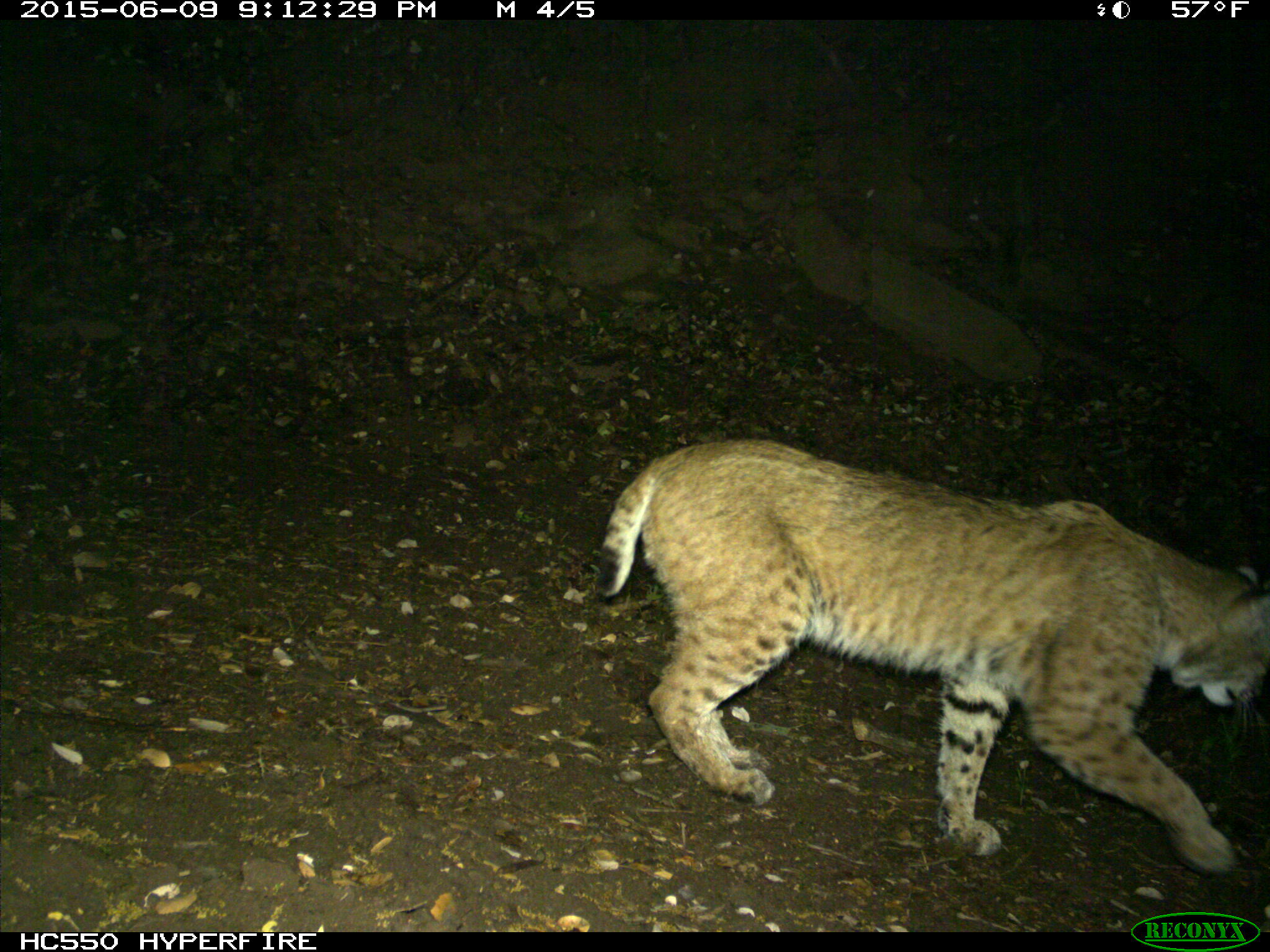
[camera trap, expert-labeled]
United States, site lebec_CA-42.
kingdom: Animalia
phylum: Chordata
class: Mammalia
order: Carnivora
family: Felidae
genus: Lynx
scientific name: Lynx rufus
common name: bobcat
Lynx rufus (bobcat).